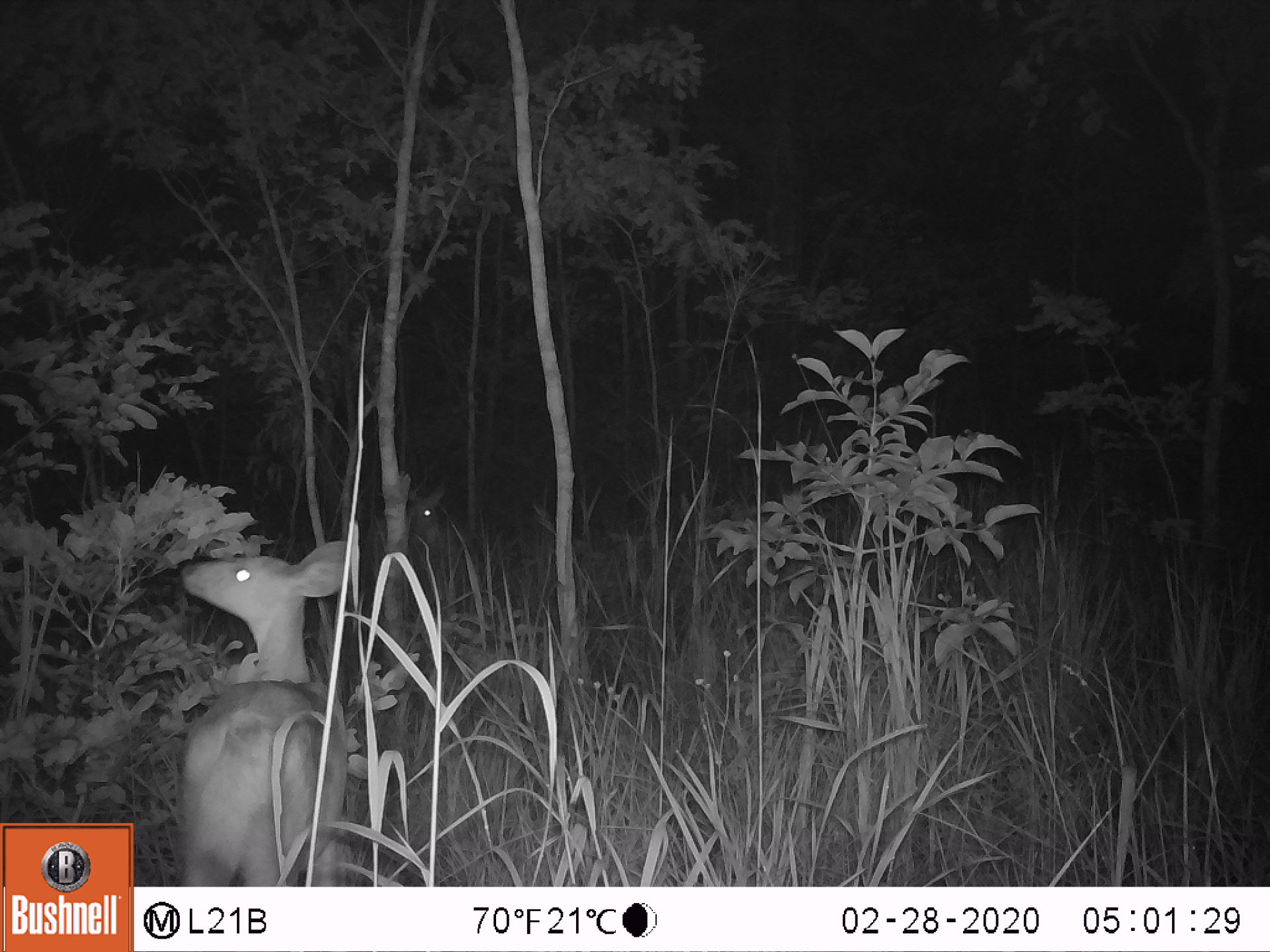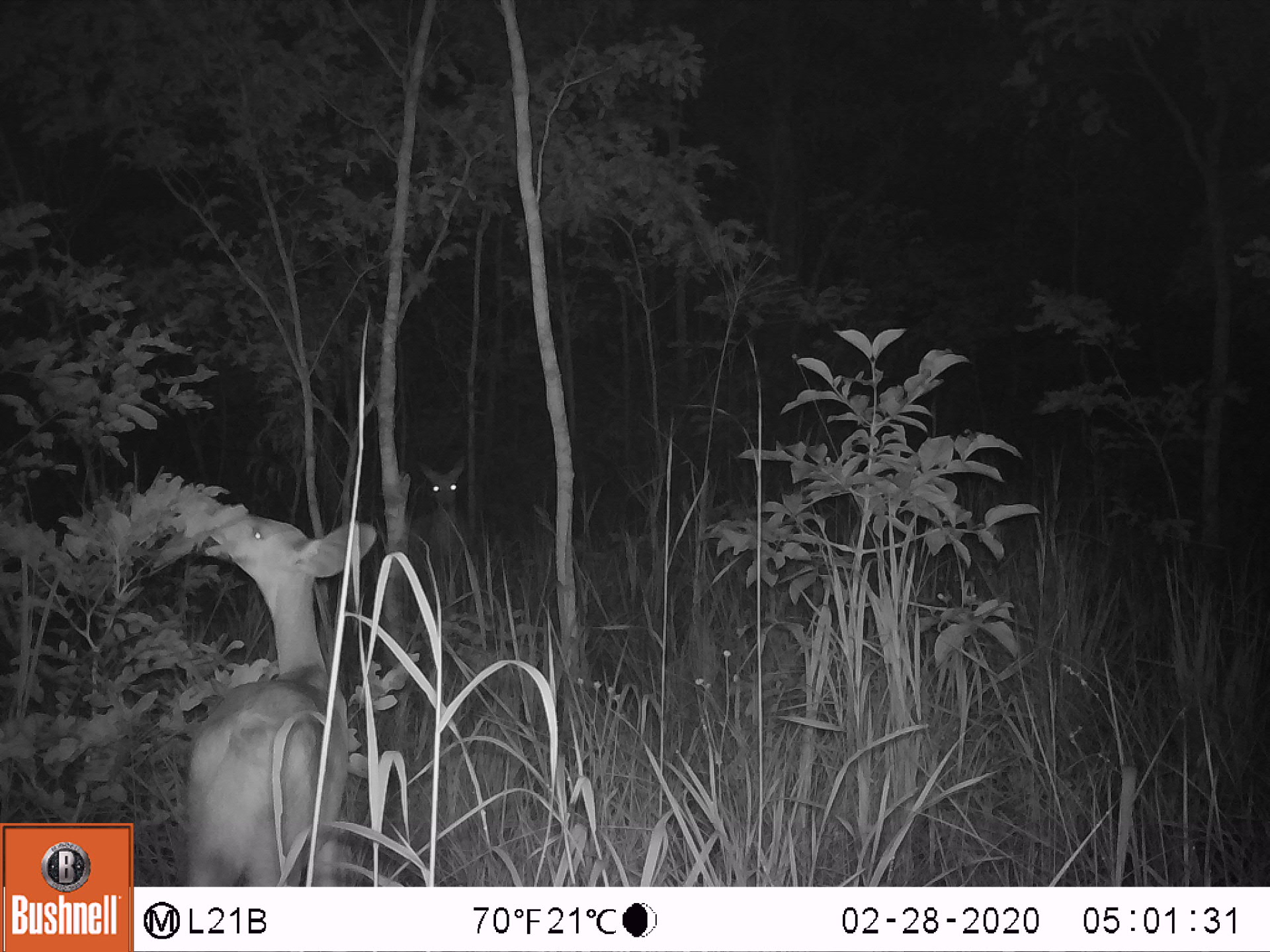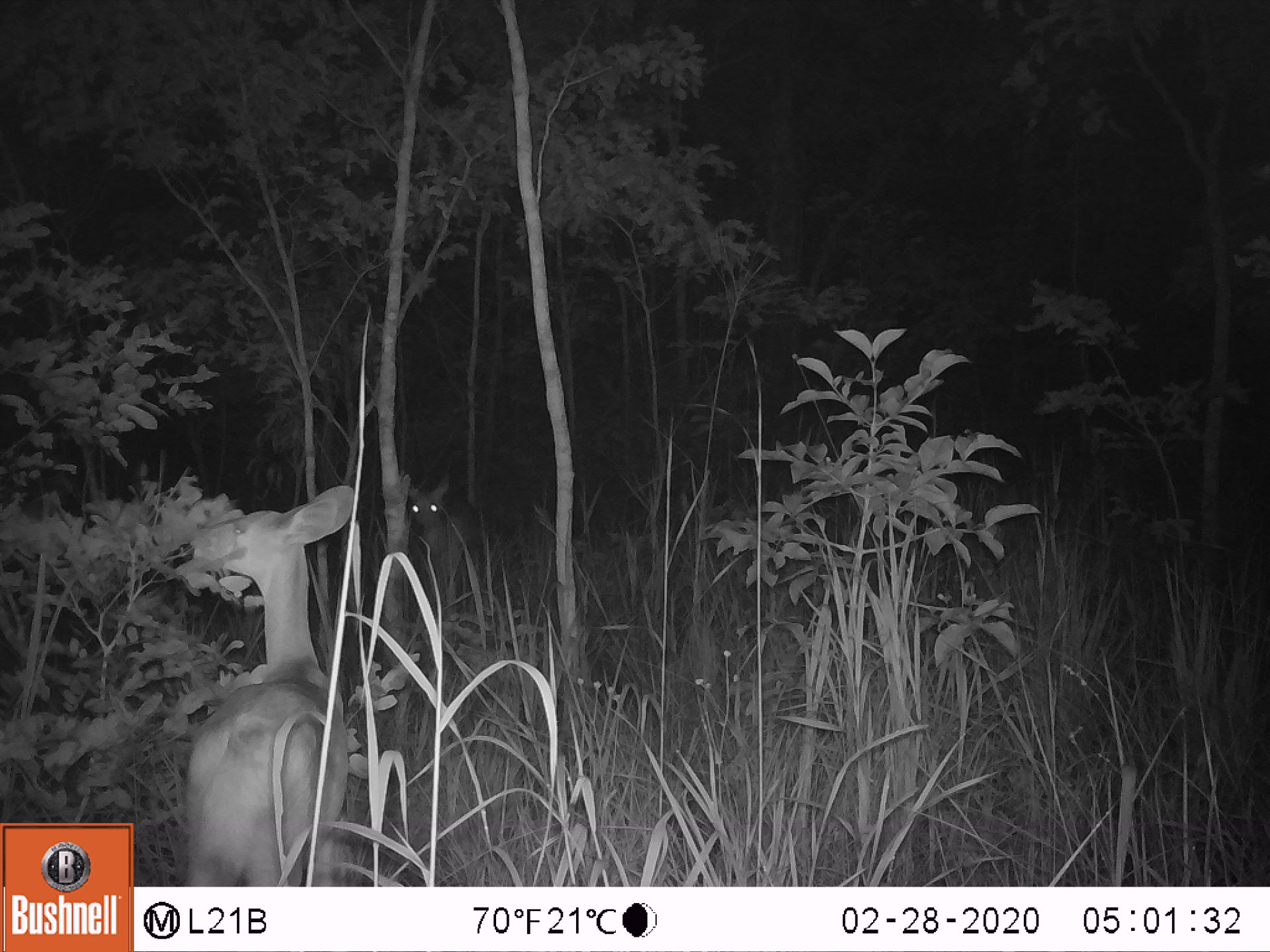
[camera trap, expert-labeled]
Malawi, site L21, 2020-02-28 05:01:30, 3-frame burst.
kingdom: Animalia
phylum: Chordata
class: Mammalia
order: Artiodactyla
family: Bovidae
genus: Redunca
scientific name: Redunca arundinum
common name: southern reedbuck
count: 2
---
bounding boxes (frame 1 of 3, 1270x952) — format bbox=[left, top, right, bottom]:
southern reedbuck: bbox=[157, 538, 359, 888]; bbox=[396, 476, 484, 564]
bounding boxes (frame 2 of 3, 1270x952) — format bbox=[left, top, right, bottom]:
southern reedbuck: bbox=[184, 496, 400, 887]; bbox=[401, 449, 475, 617]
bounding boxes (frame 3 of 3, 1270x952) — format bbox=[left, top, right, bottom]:
southern reedbuck: bbox=[165, 476, 368, 883]; bbox=[391, 469, 482, 619]